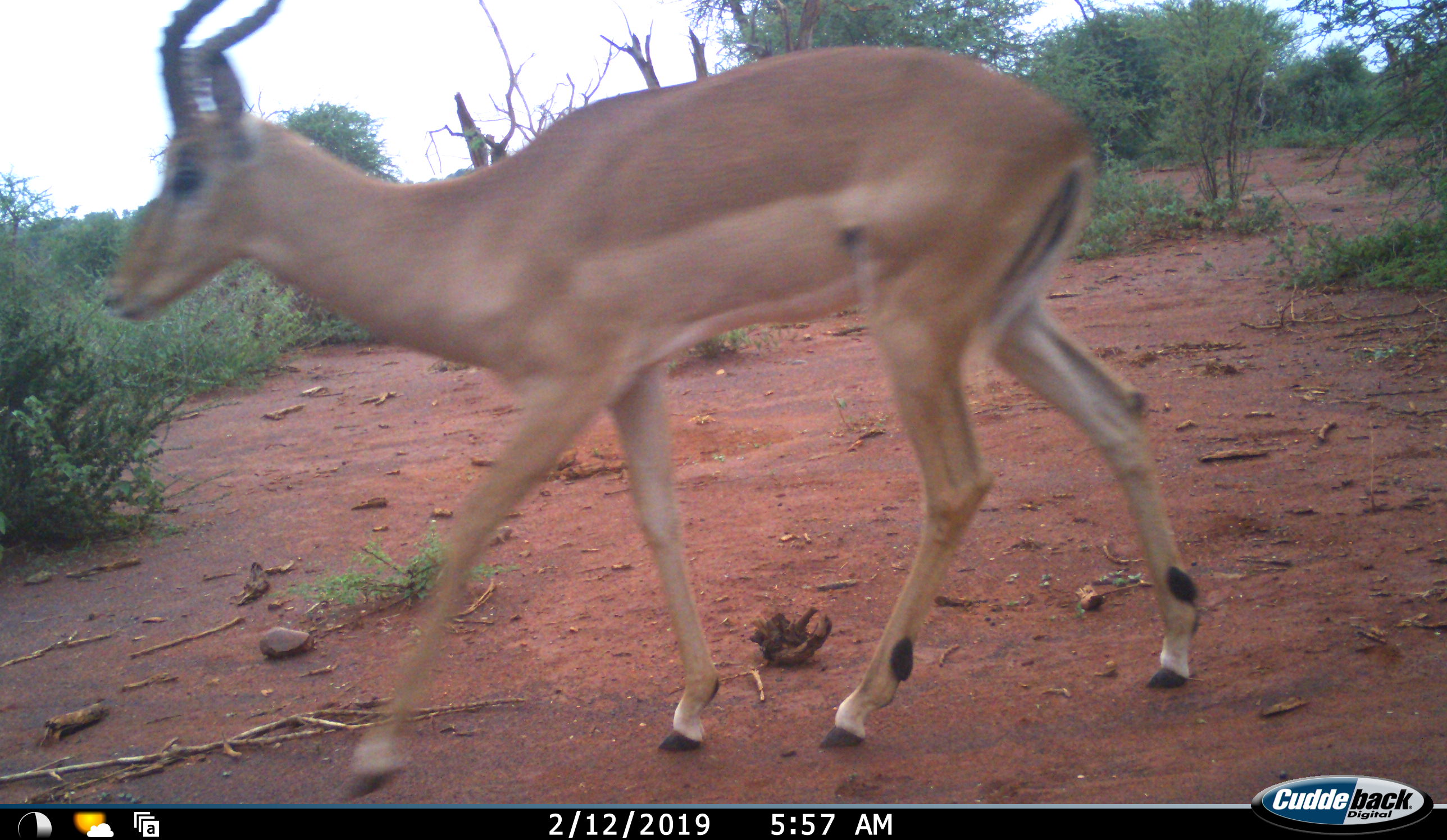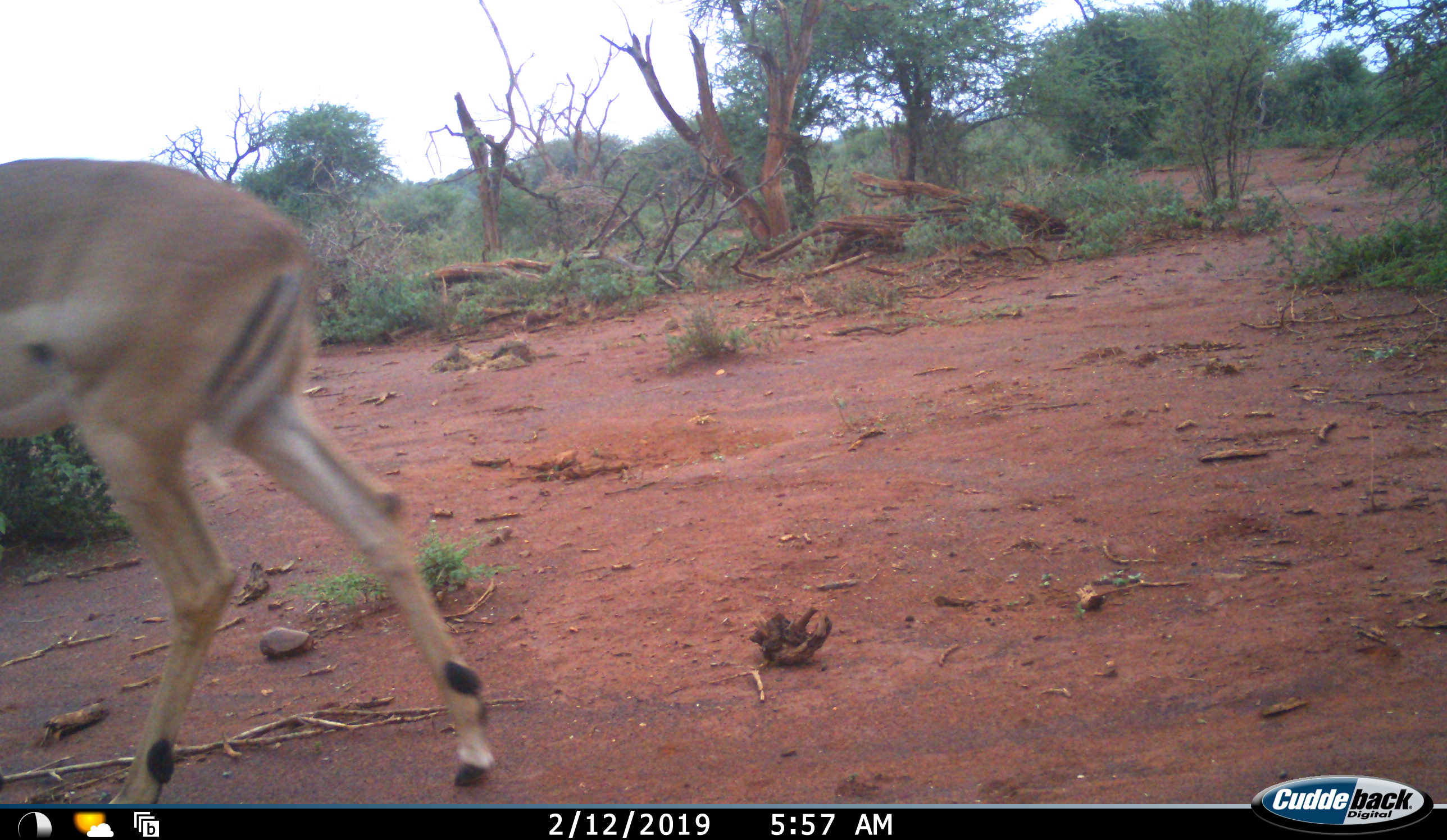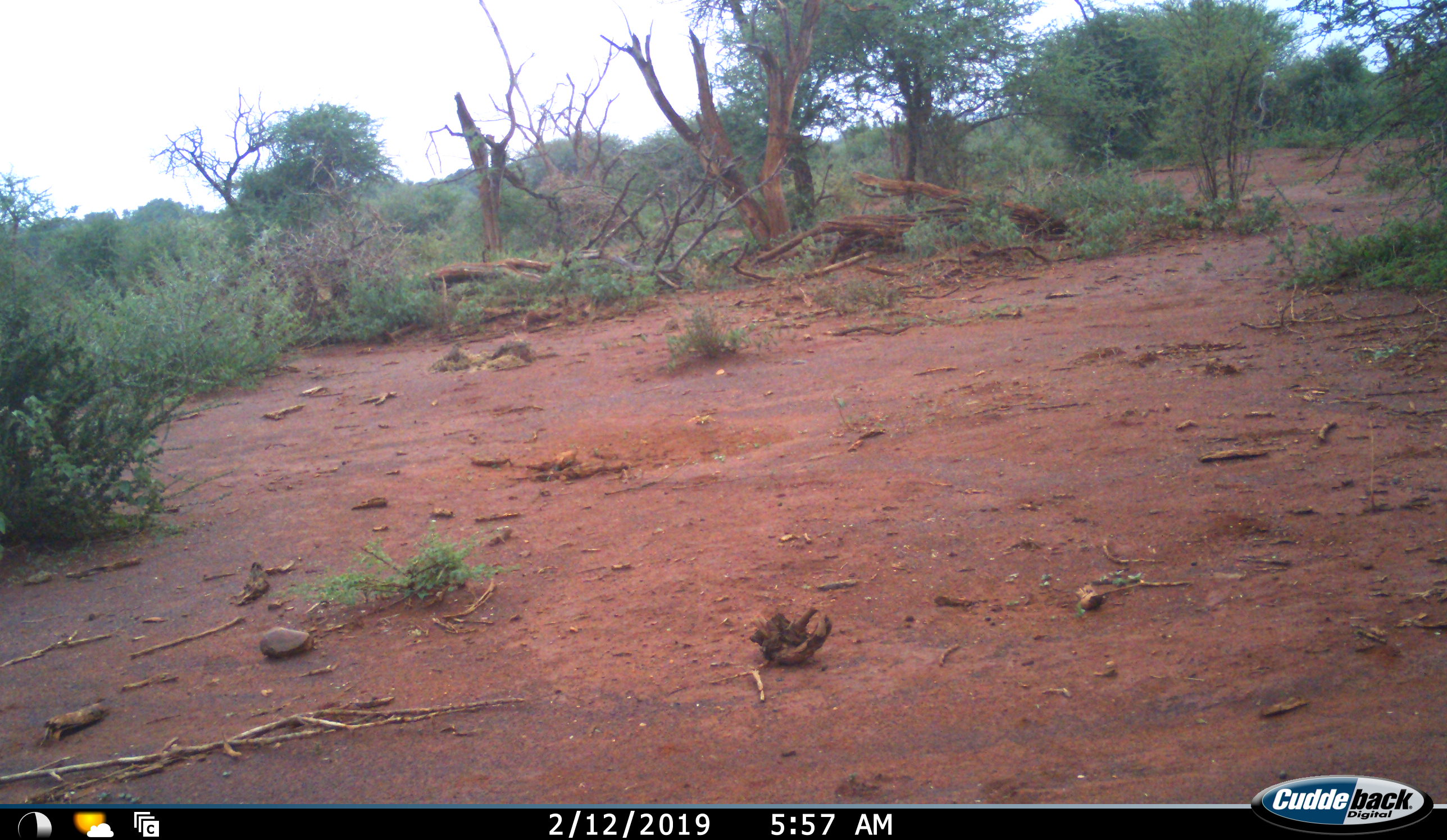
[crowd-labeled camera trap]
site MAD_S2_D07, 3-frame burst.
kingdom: Animalia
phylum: Chordata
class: Mammalia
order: Artiodactyla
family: Bovidae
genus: Aepyceros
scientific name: Aepyceros melampus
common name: impala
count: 1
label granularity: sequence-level